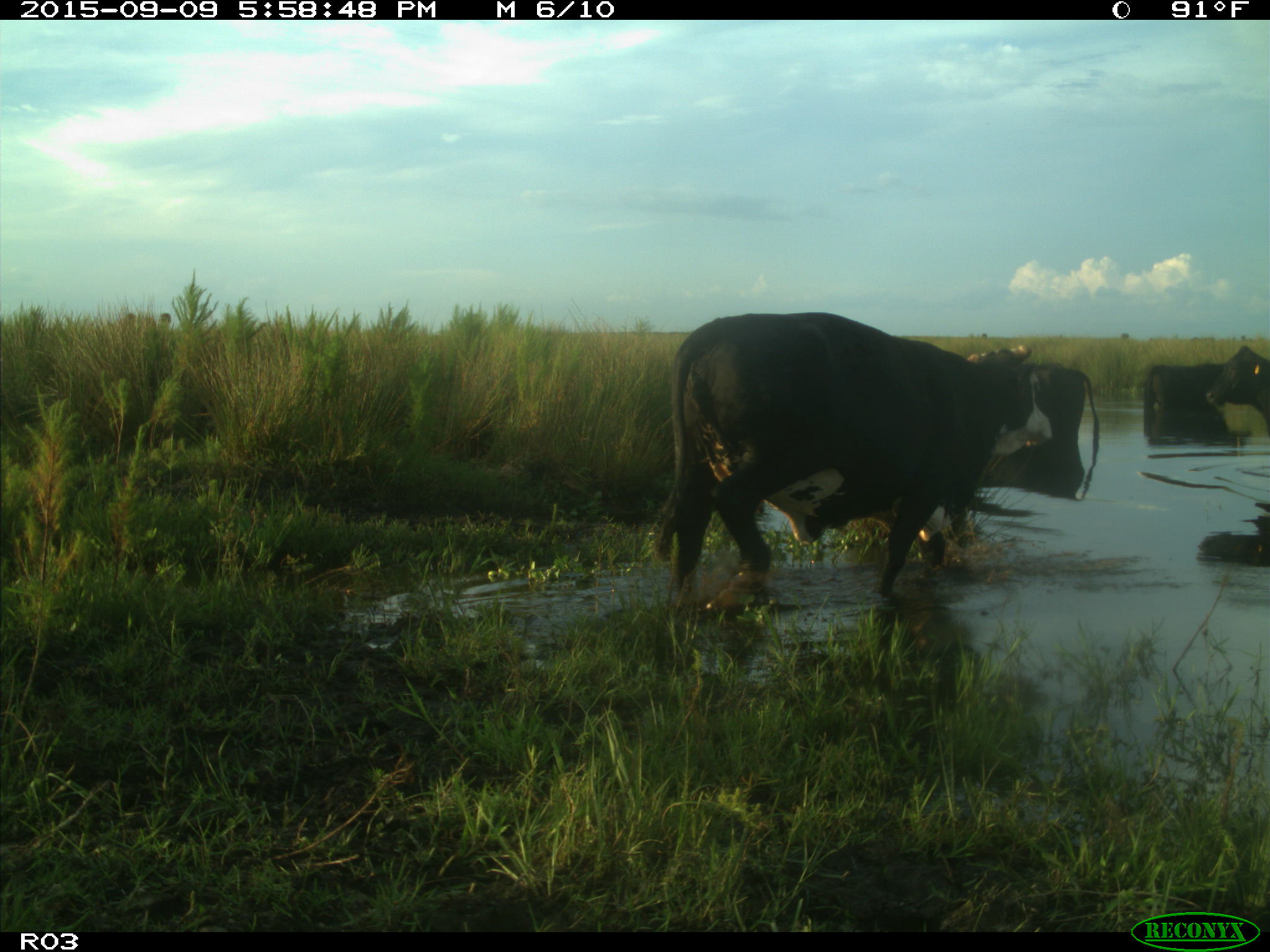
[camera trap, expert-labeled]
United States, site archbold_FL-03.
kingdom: Animalia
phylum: Chordata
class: Mammalia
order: Artiodactyla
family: Bovidae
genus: Bos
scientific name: Bos taurus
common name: domestic cow